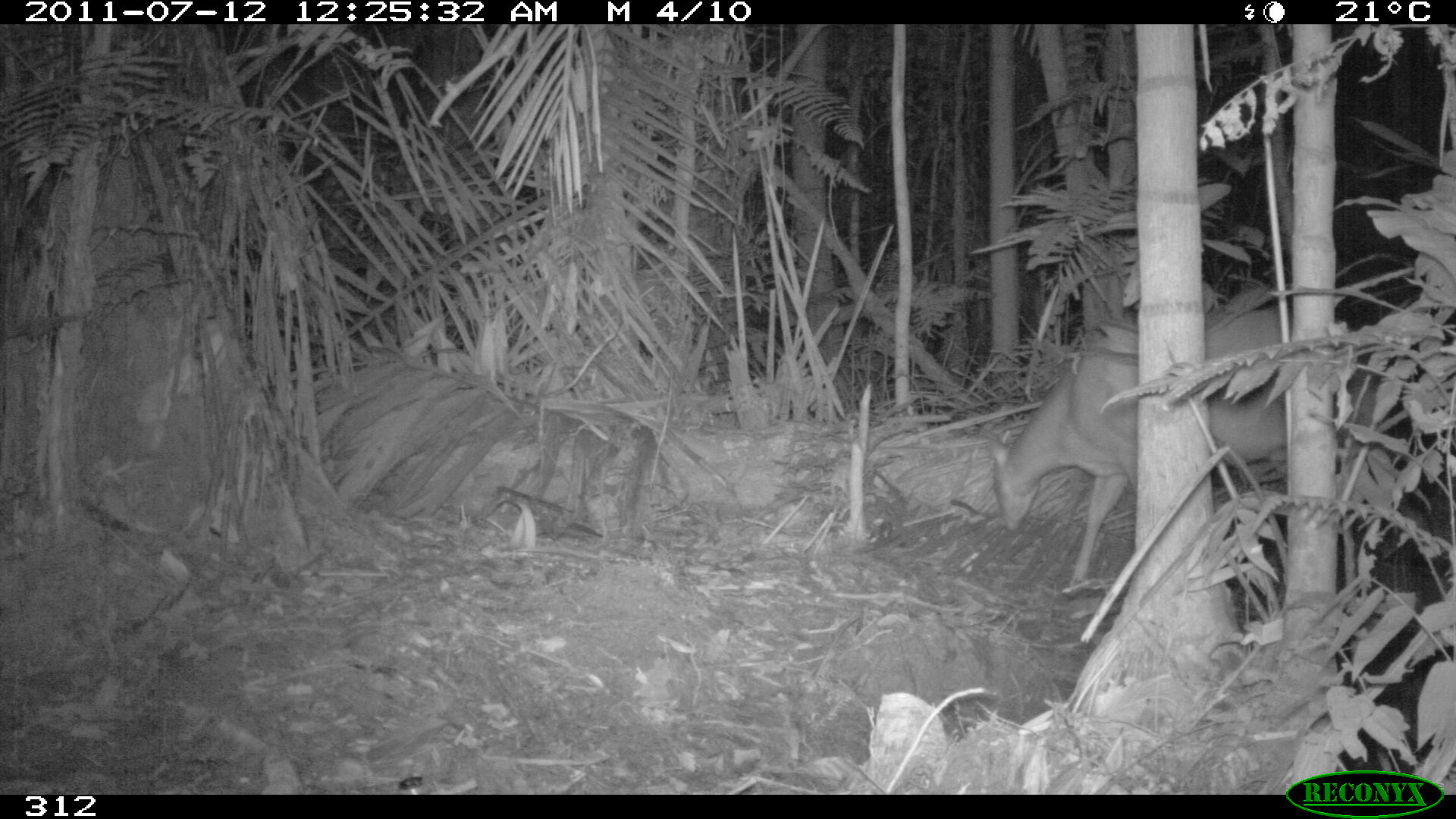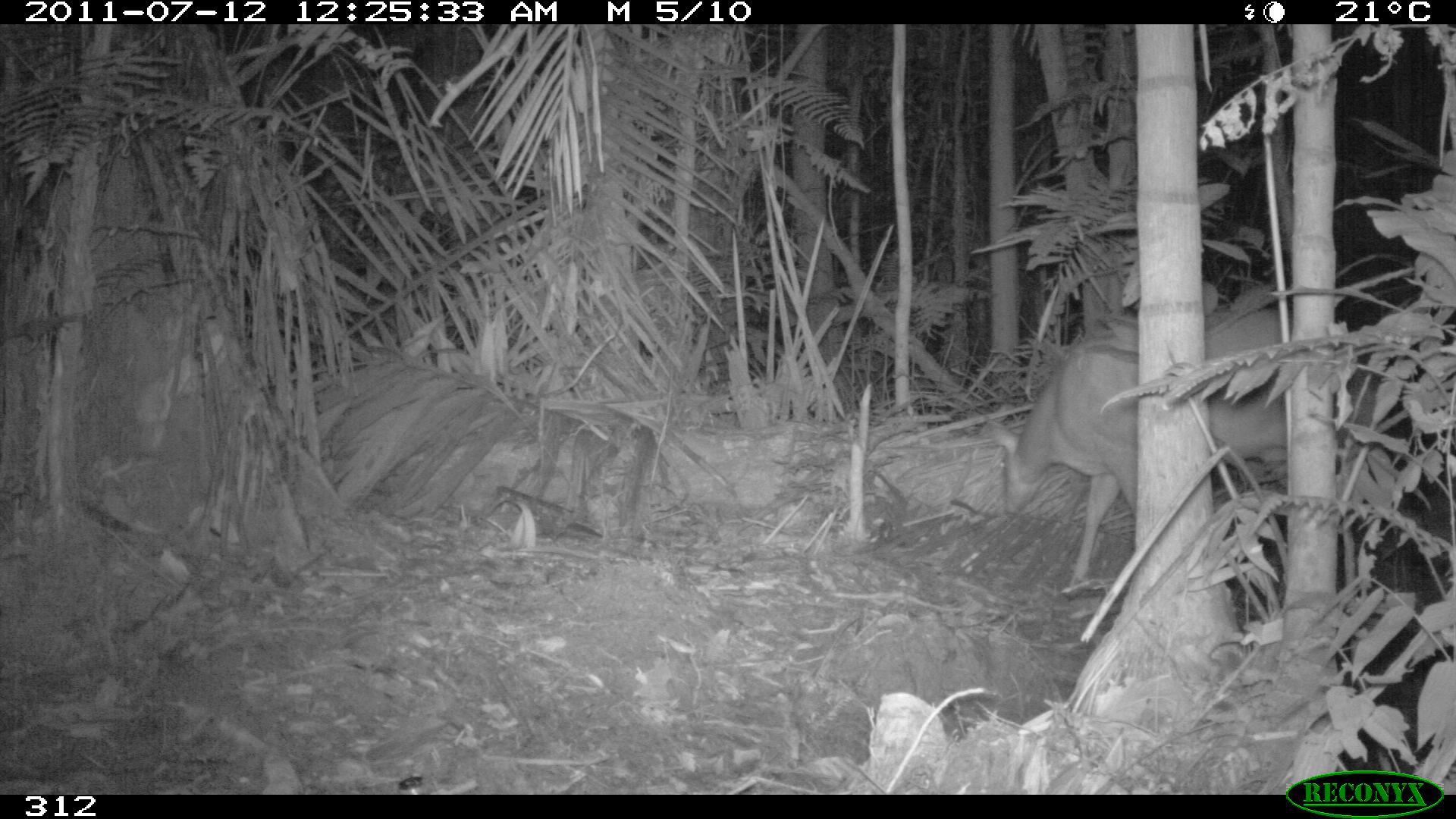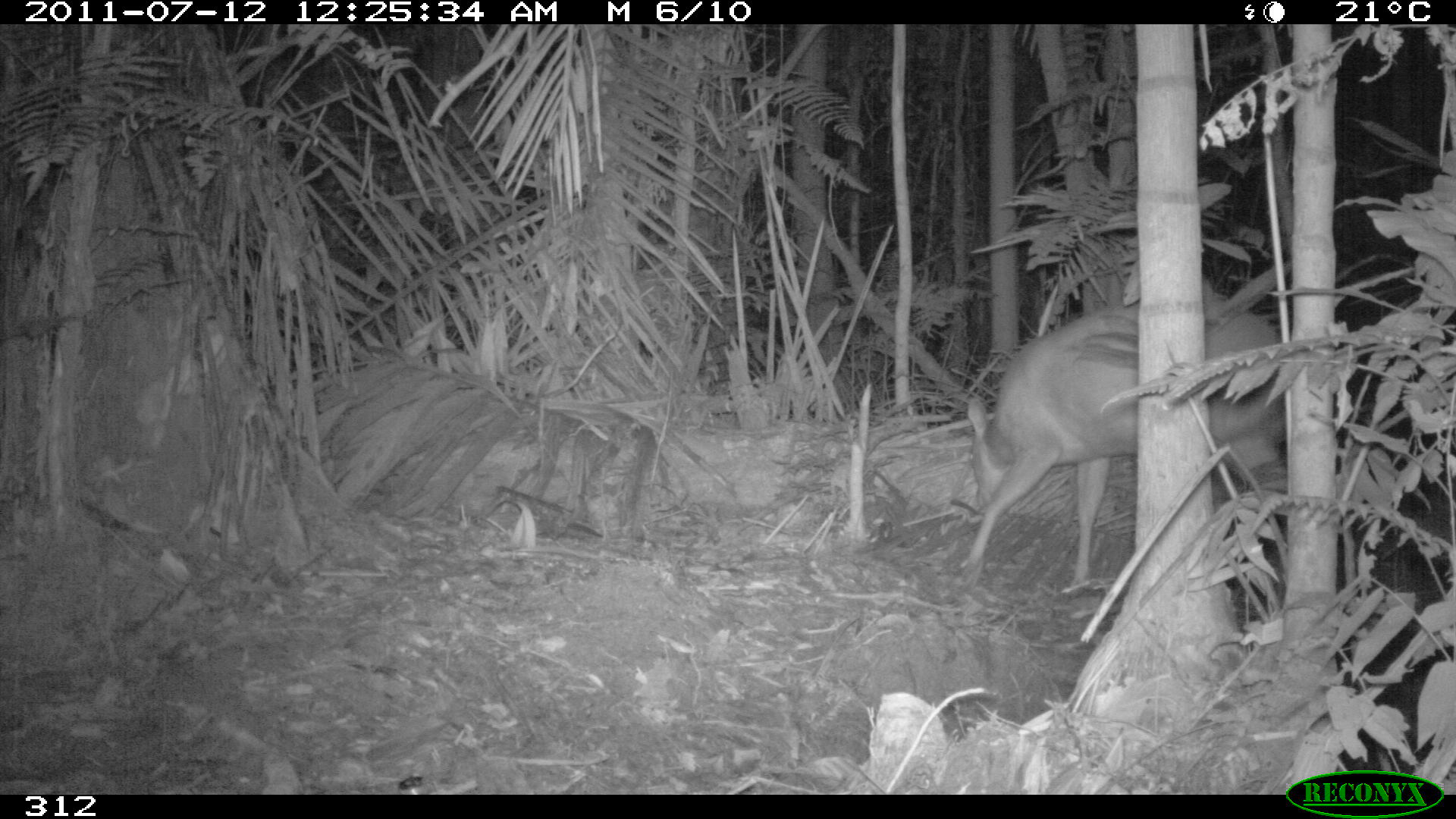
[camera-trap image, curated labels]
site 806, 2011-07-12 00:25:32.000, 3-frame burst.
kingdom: Animalia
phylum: Chordata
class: Mammalia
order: Artiodactyla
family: Cervidae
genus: Mazama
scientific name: Mazama americana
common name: red brocket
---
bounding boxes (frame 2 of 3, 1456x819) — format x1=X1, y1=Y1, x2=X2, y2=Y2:
mazama americana: x1=985, y1=304, x2=1373, y2=590